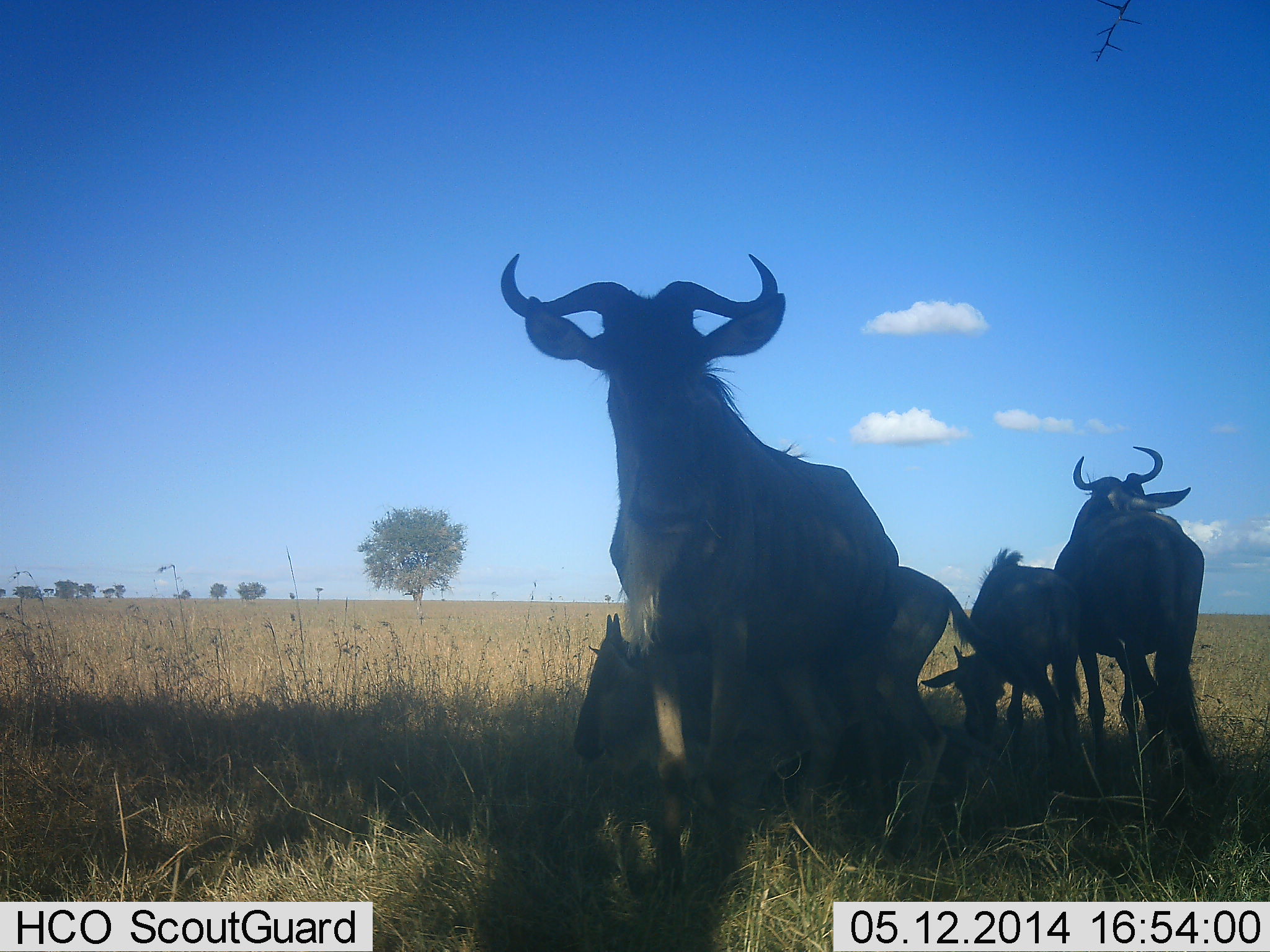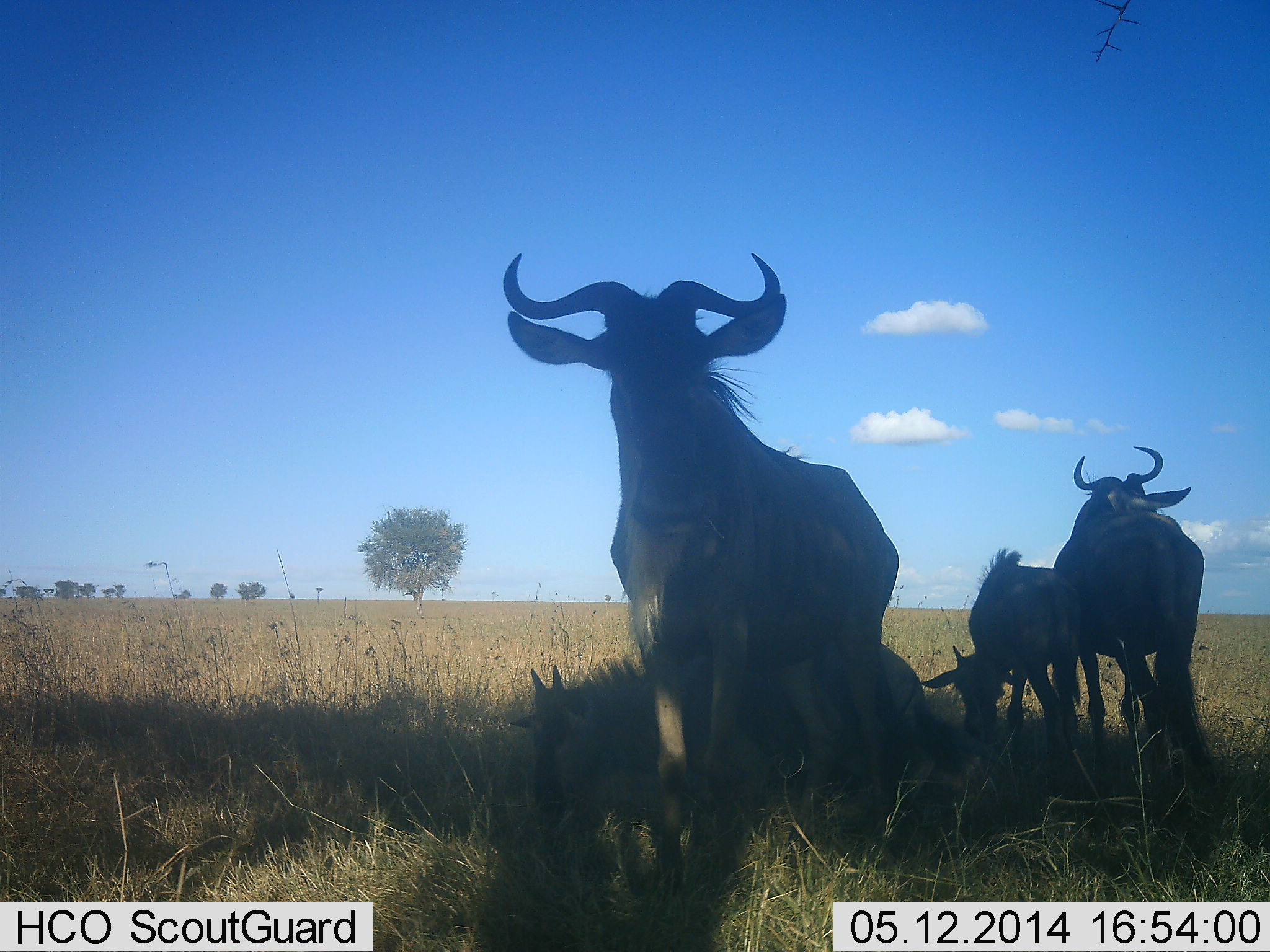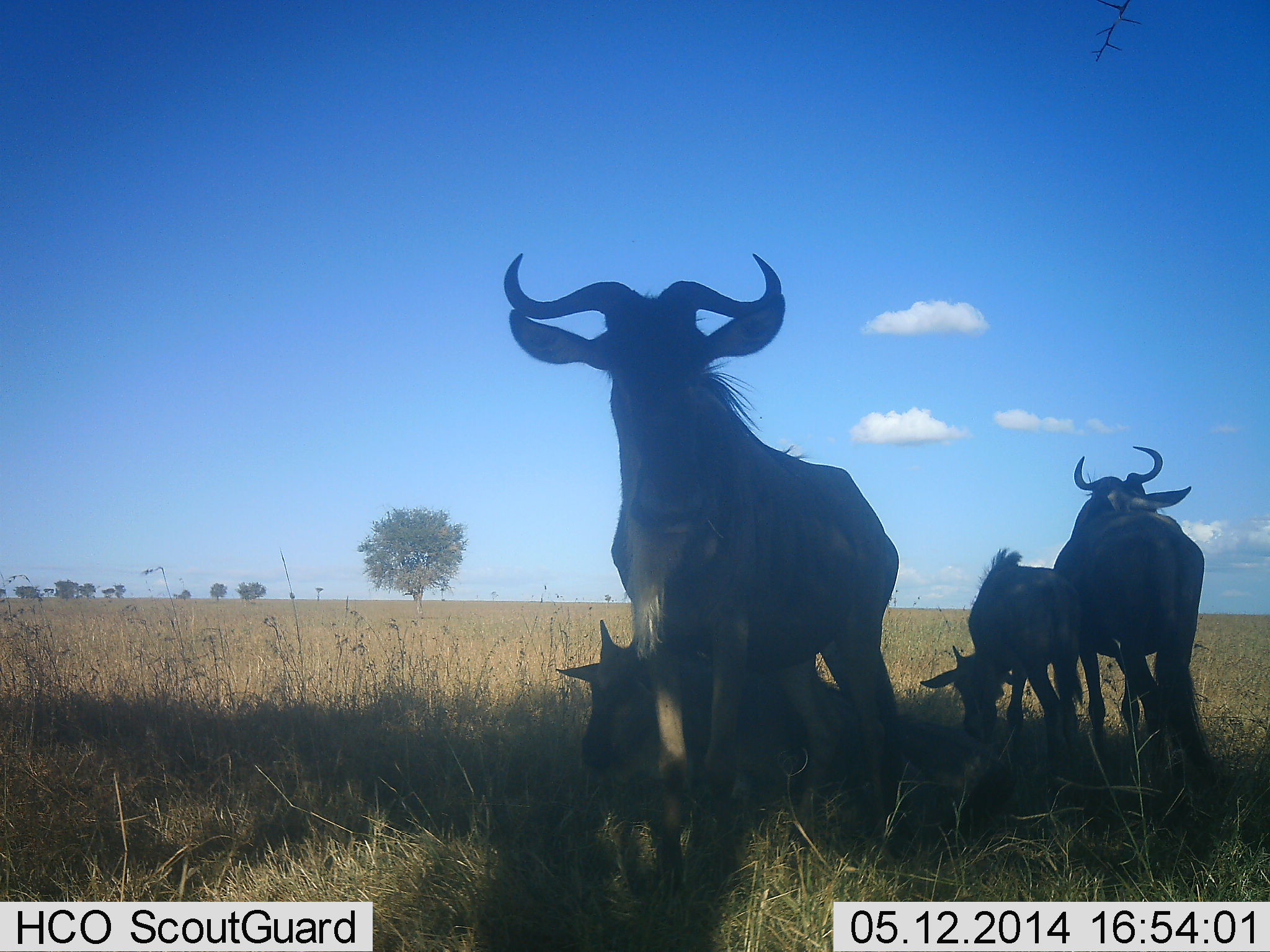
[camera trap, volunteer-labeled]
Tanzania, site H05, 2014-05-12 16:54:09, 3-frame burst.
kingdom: Animalia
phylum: Chordata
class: Mammalia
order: Artiodactyla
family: Bovidae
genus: Connochaetes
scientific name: Connochaetes taurinus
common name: blue wildebeest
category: wildebeest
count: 4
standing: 90%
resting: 90%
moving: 0%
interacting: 20%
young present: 90%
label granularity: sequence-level